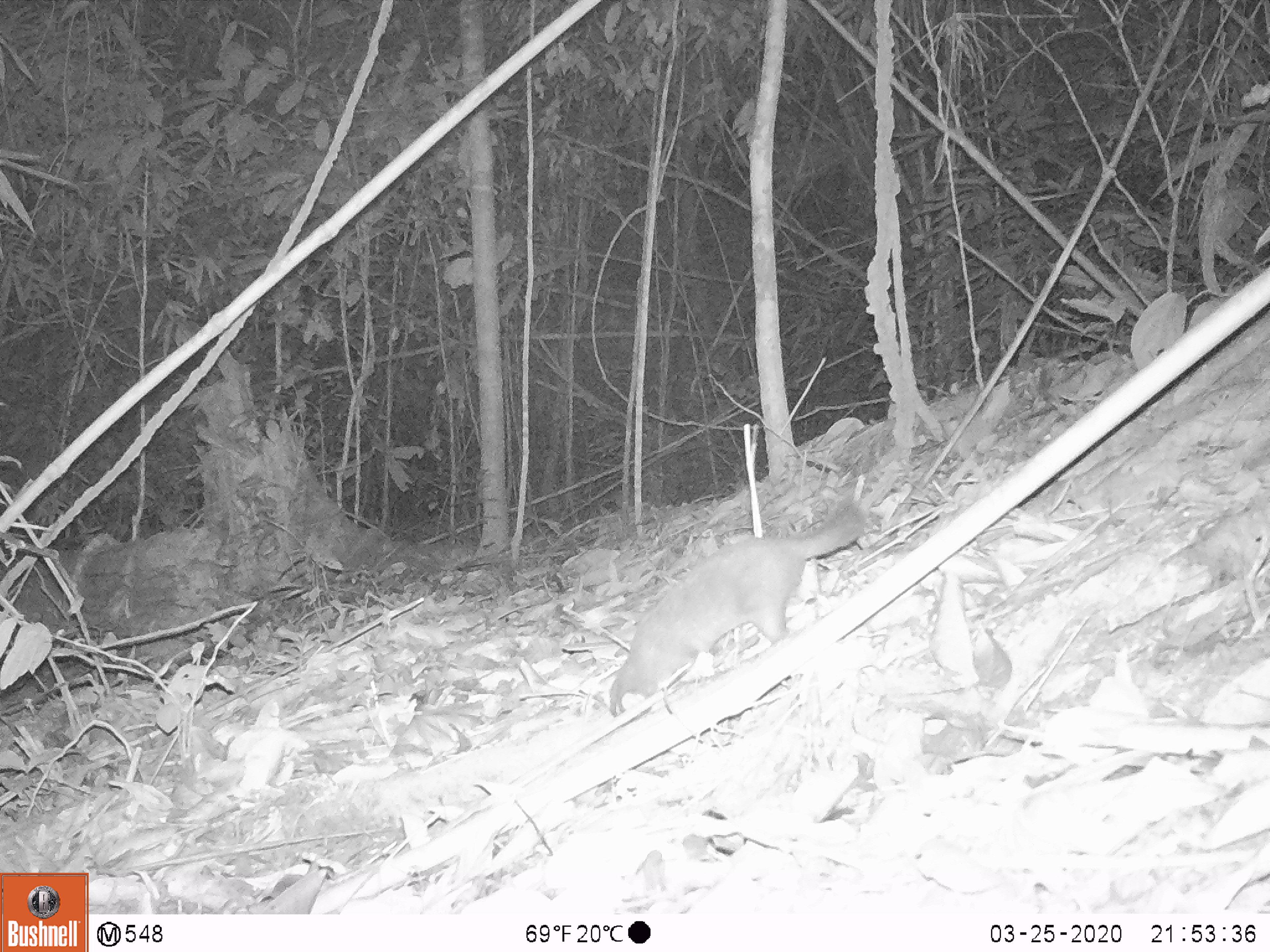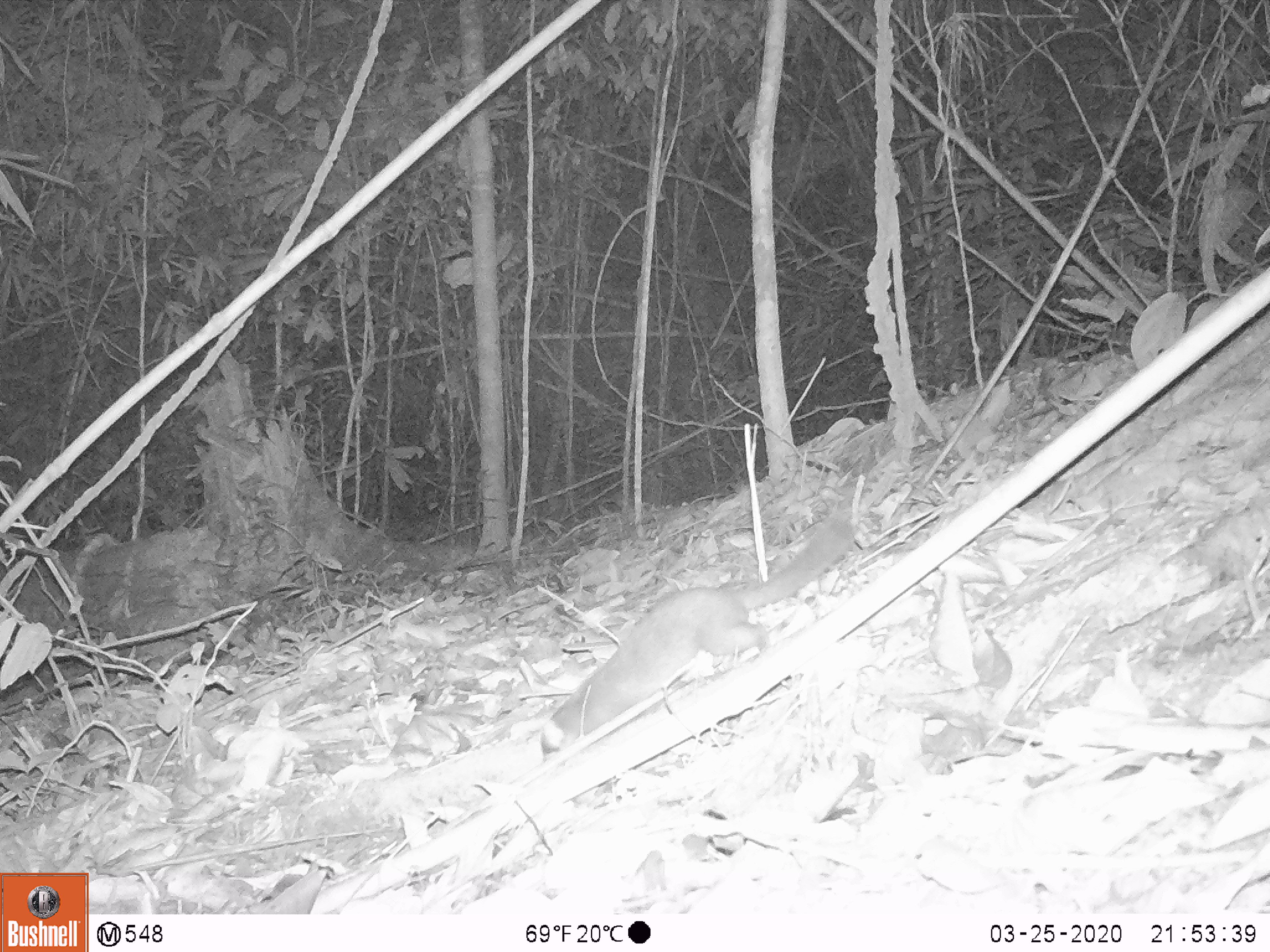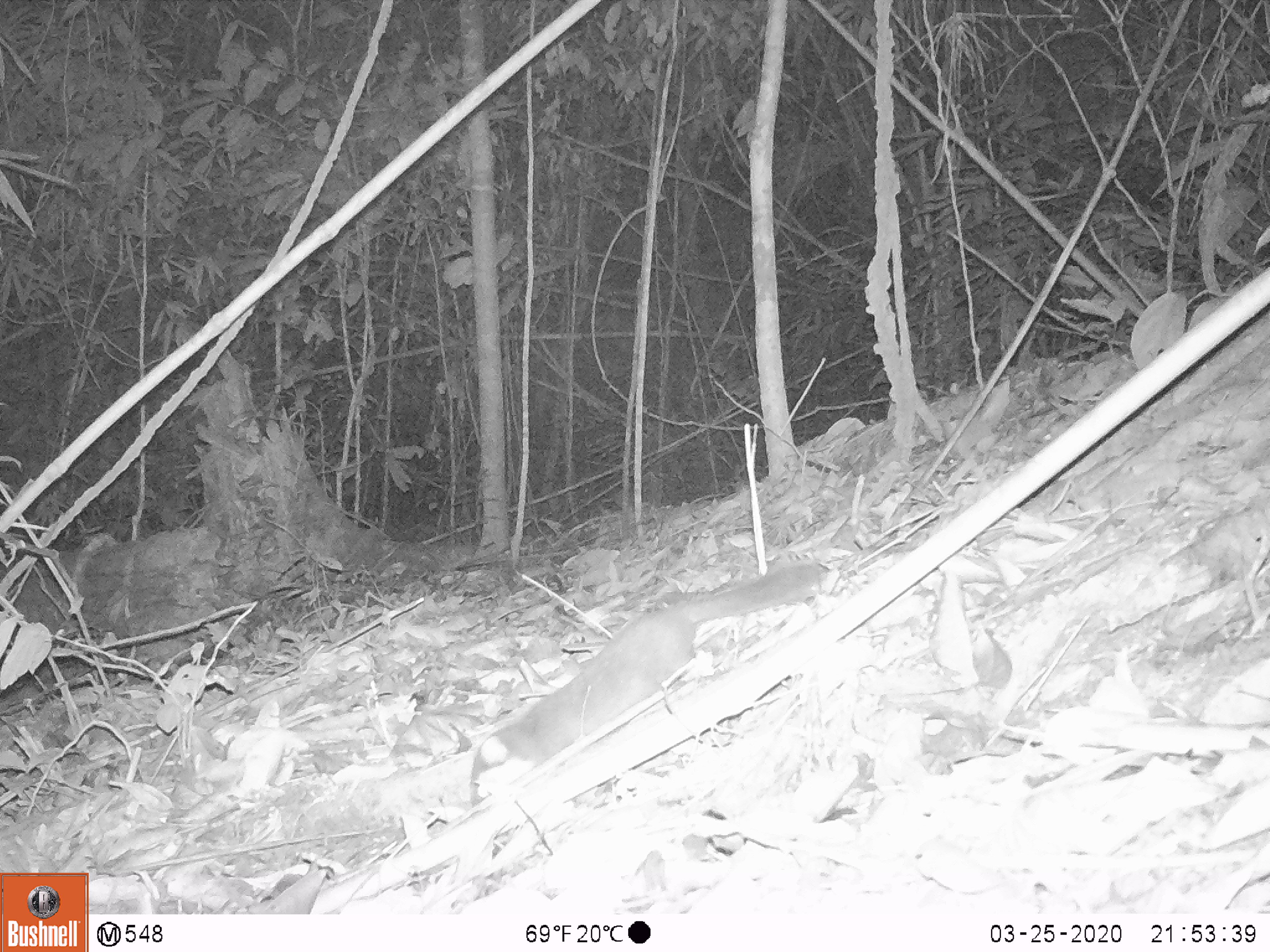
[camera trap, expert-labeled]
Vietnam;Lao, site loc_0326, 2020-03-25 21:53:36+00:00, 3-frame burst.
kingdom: Animalia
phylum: Chordata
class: Mammalia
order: Carnivora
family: Mustelidae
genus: Melogale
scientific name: Melogale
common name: ferret badger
Ferret badger (Melogale). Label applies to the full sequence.